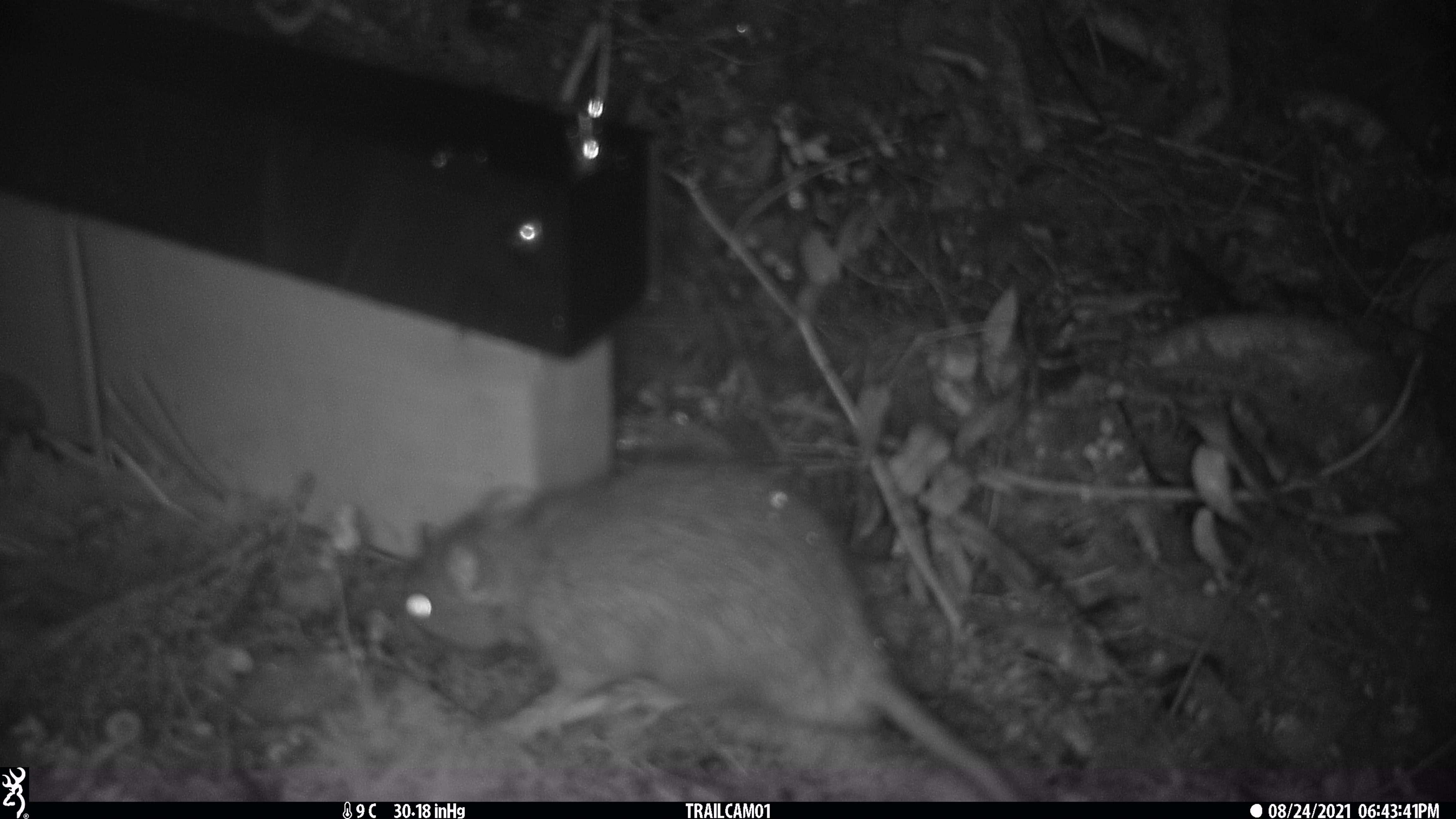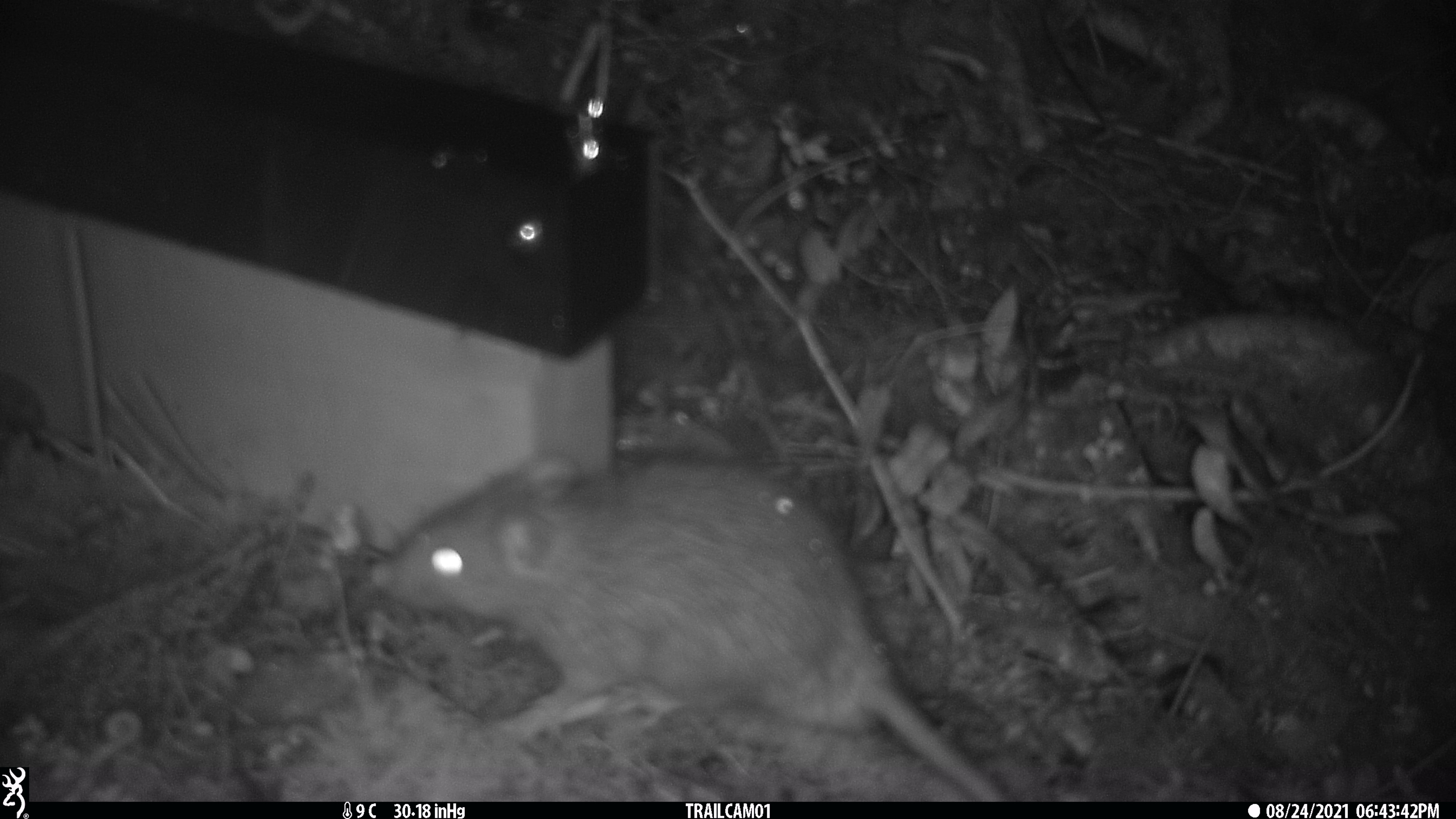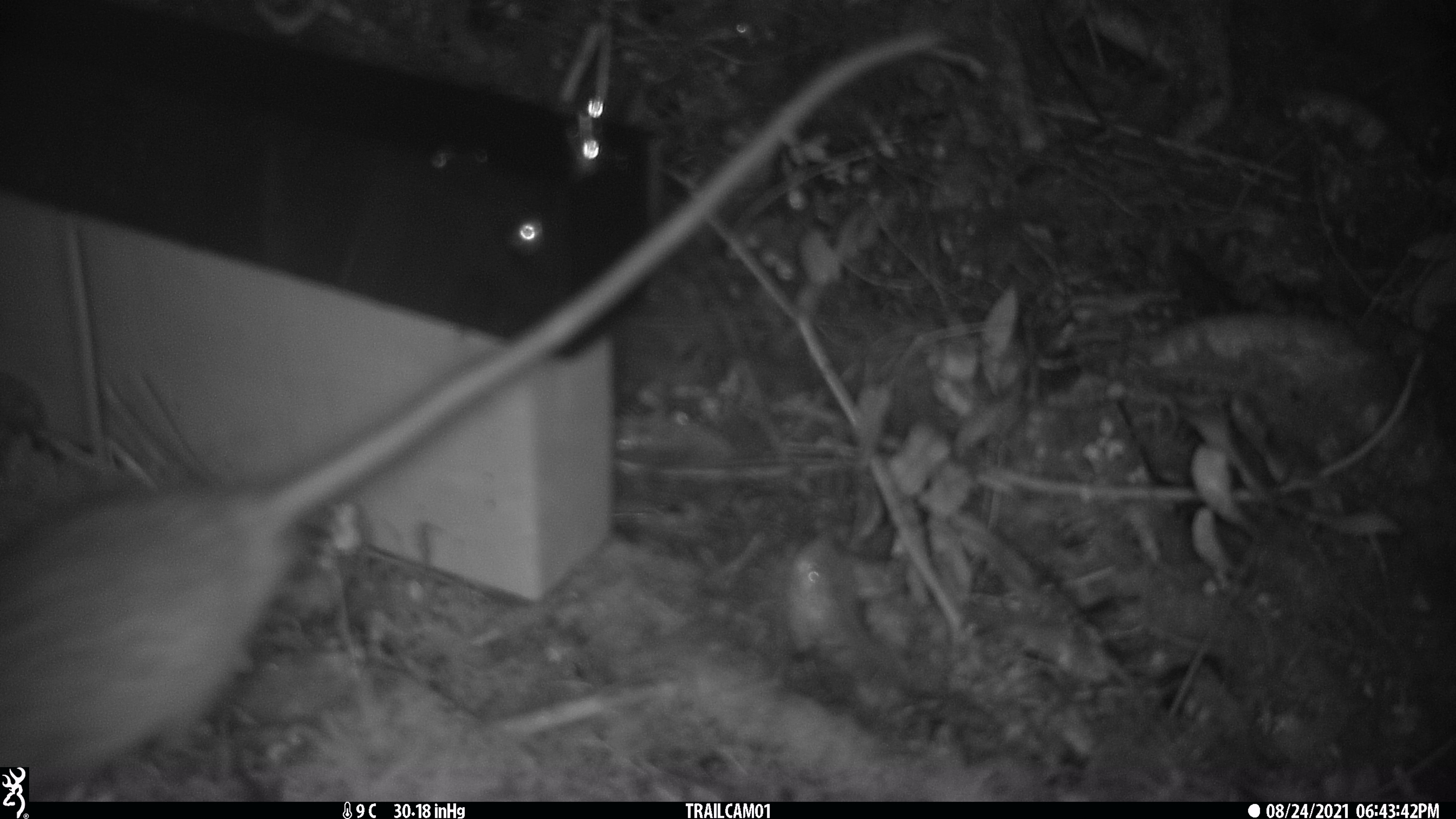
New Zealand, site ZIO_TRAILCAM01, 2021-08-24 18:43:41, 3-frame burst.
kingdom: Animalia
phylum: Chordata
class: Mammalia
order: Rodentia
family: Muridae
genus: Rattus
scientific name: Rattus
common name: rat